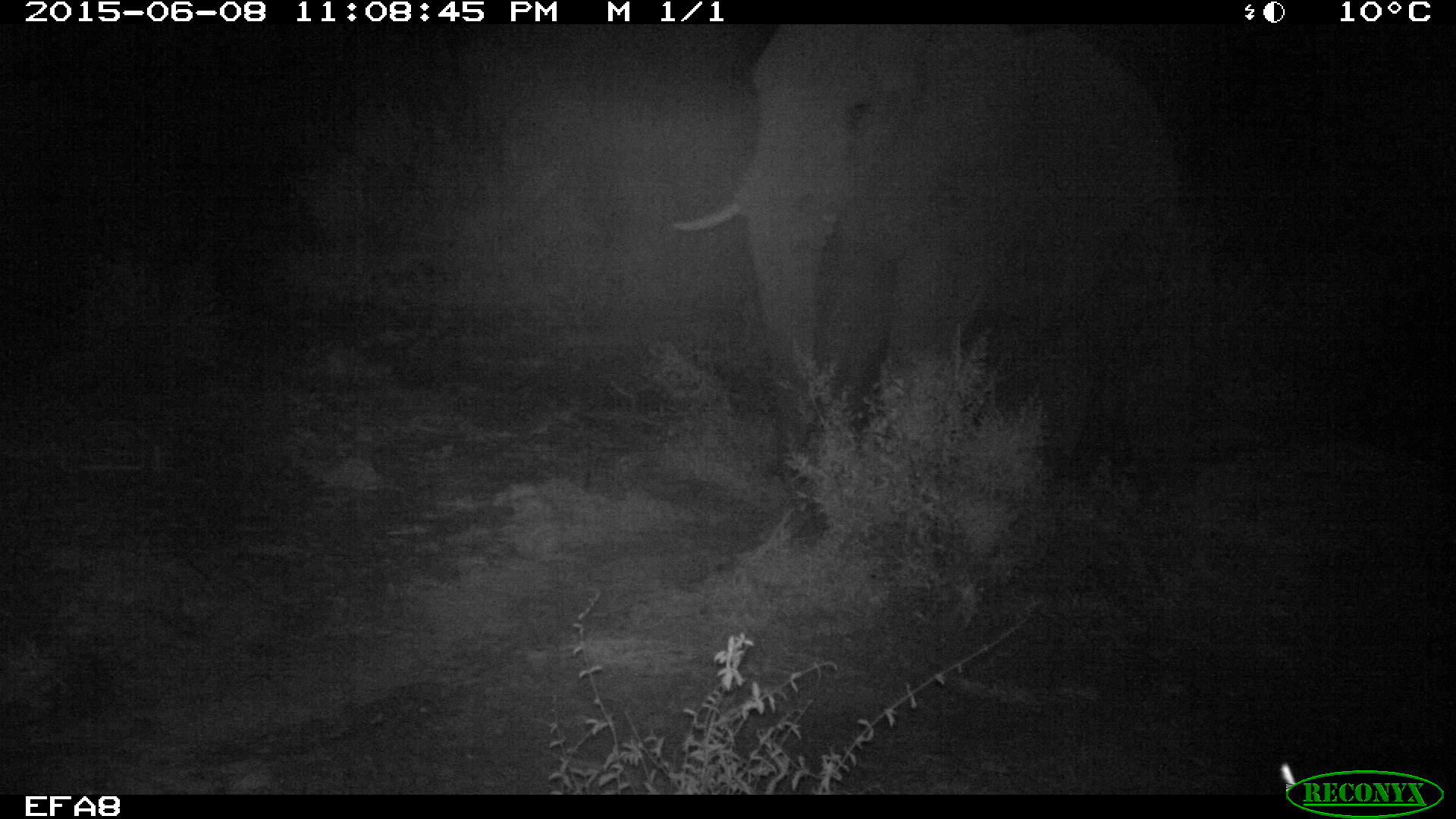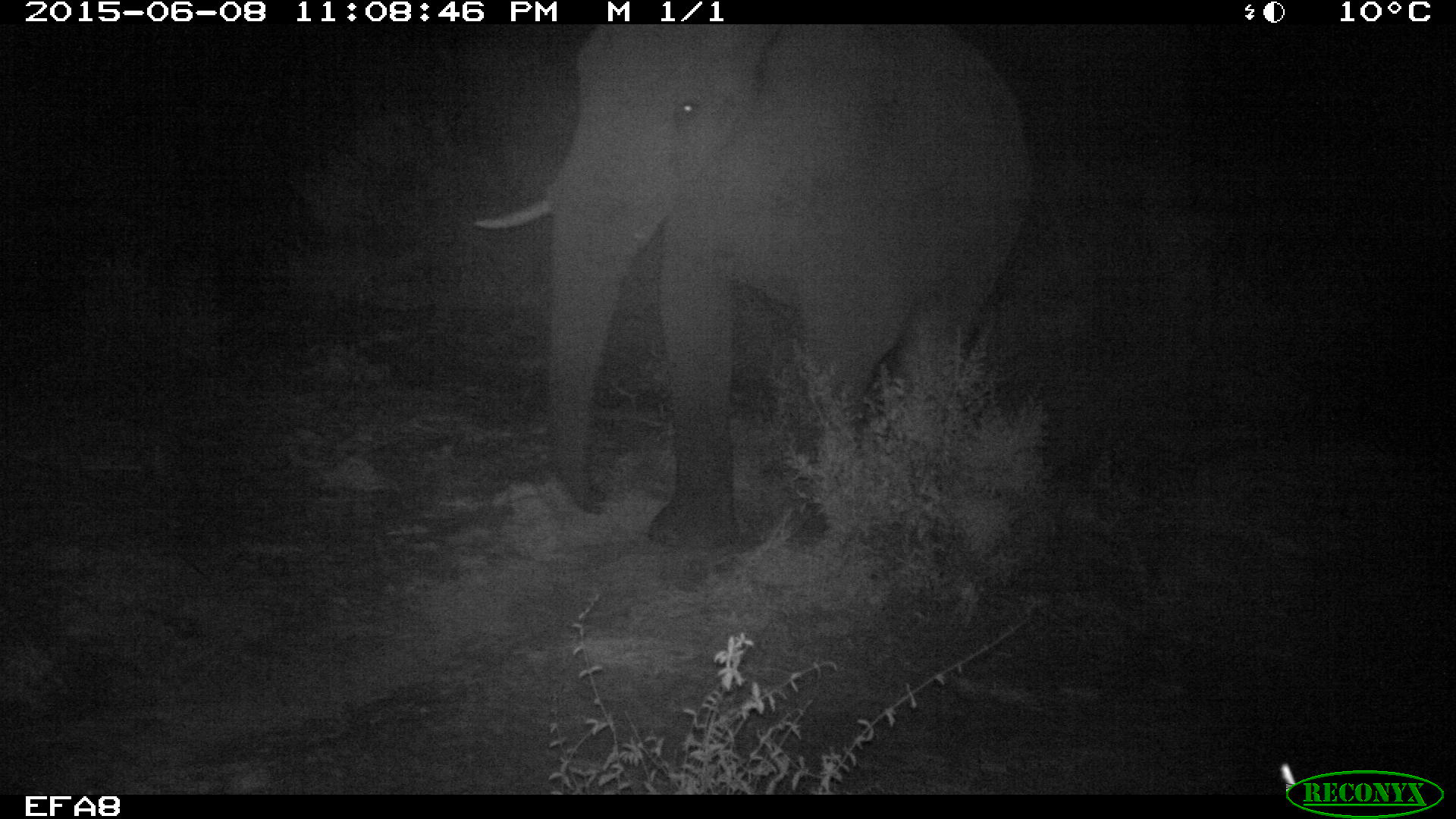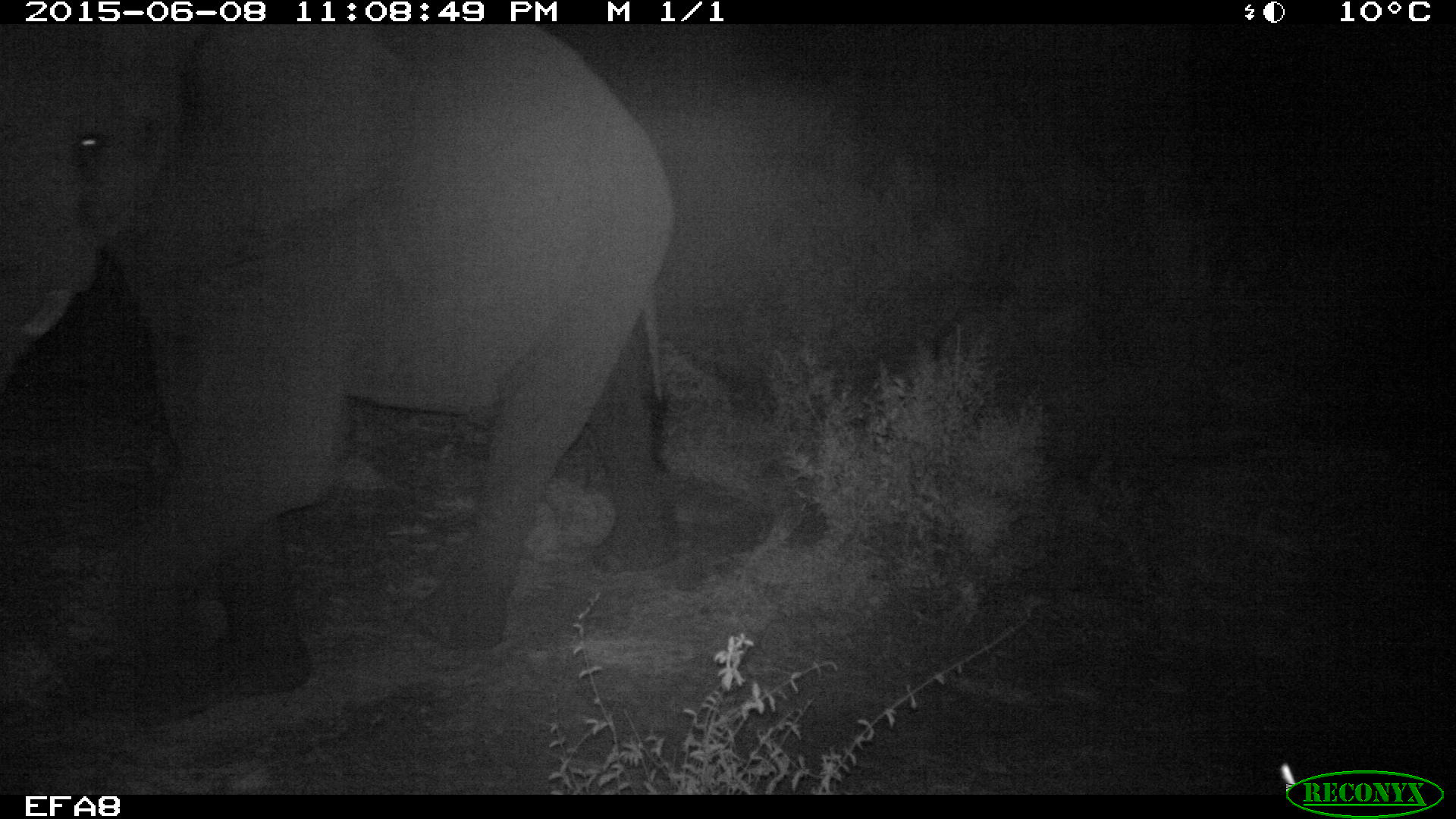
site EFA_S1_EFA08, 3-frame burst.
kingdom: Animalia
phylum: Chordata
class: Mammalia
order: Proboscidea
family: Elephantidae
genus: Loxodonta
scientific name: Loxodonta africana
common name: african bush elephant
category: elephant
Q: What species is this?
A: Elephant (african bush elephant) (Loxodonta africana).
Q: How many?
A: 1.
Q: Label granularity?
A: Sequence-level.